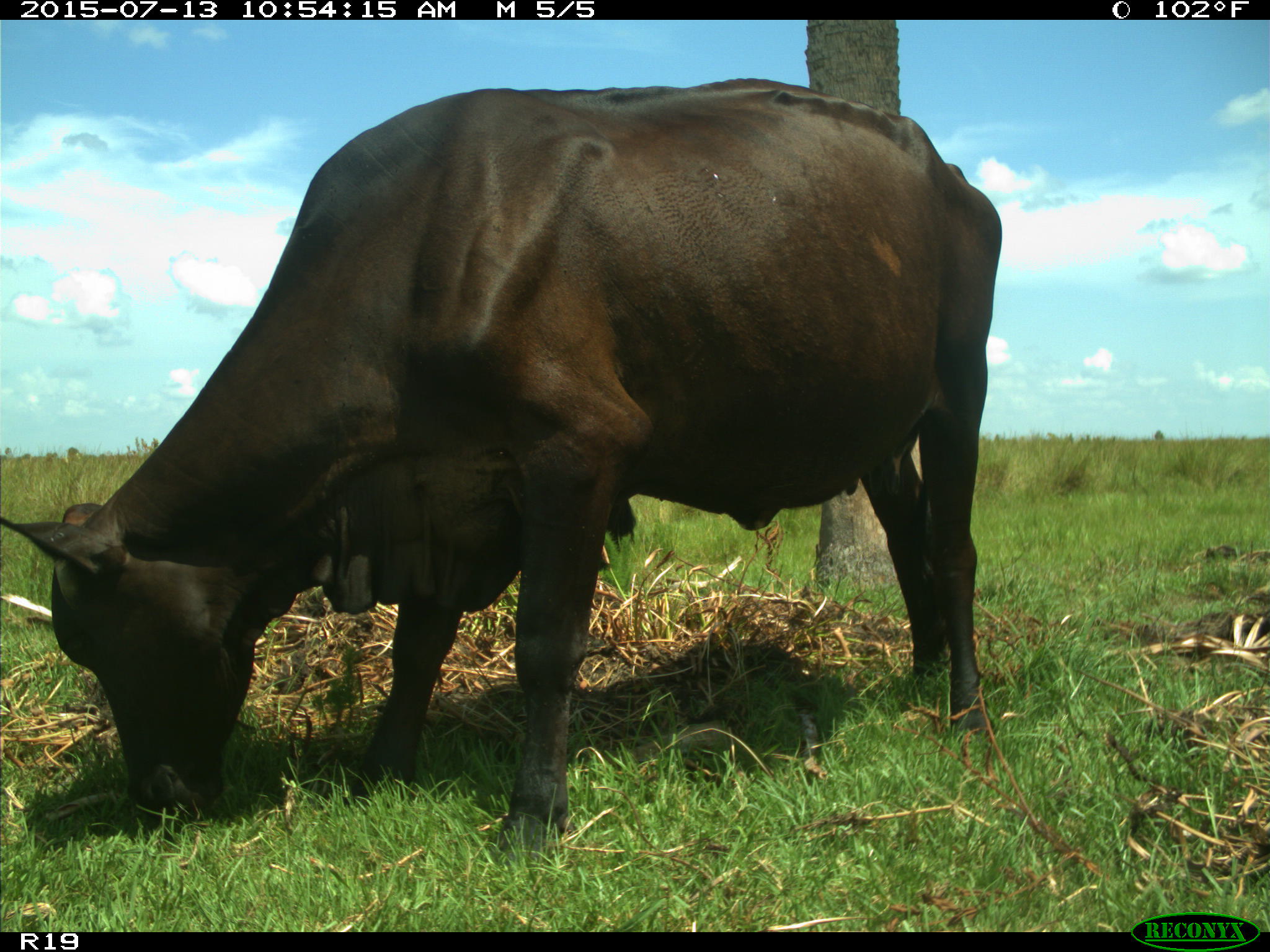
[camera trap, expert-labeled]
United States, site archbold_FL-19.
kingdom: Animalia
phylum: Chordata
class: Mammalia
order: Artiodactyla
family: Bovidae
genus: Bos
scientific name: Bos taurus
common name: domestic cow